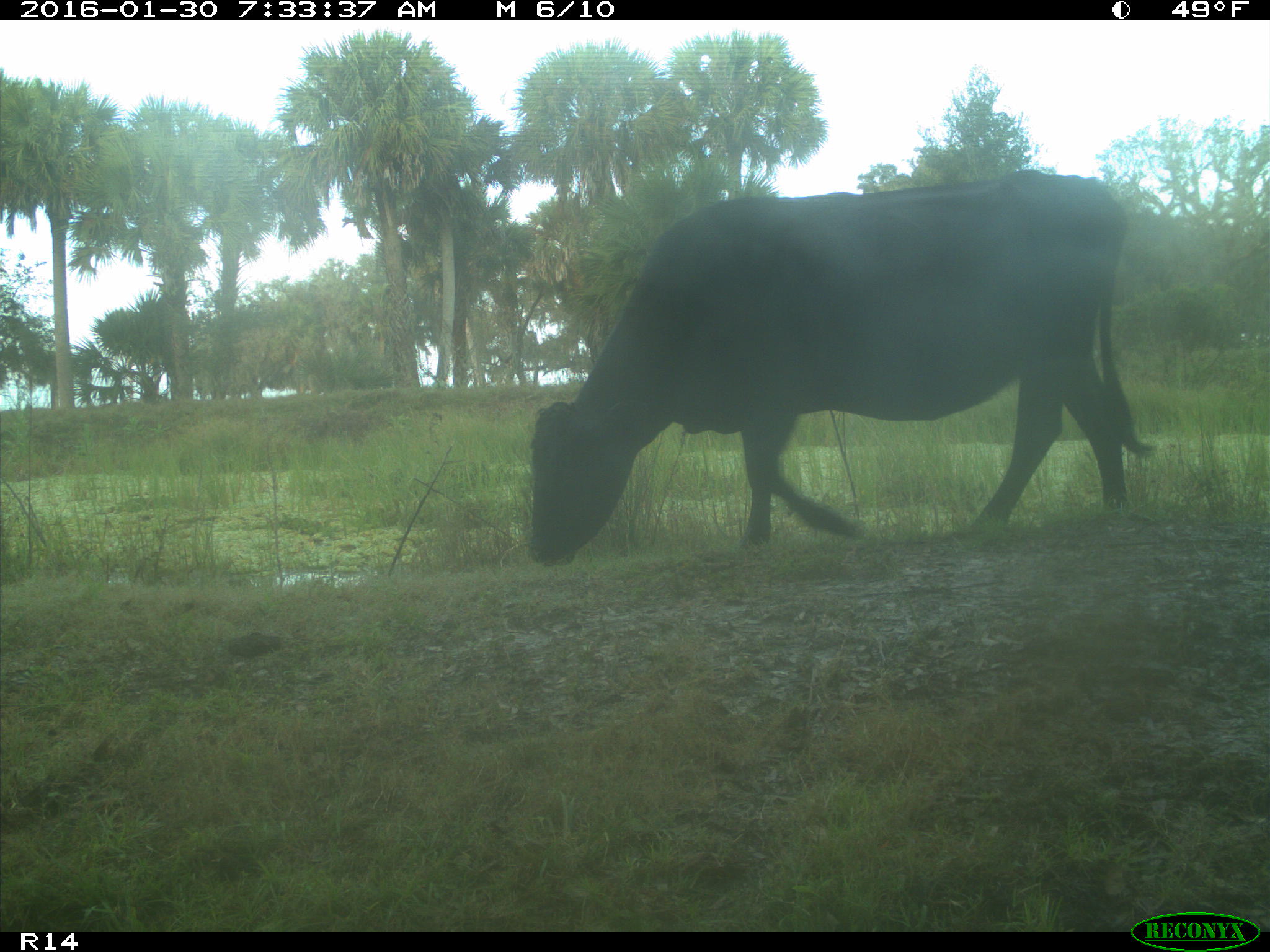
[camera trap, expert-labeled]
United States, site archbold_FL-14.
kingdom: Animalia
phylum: Chordata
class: Mammalia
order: Artiodactyla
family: Bovidae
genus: Bos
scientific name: Bos taurus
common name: domestic cow